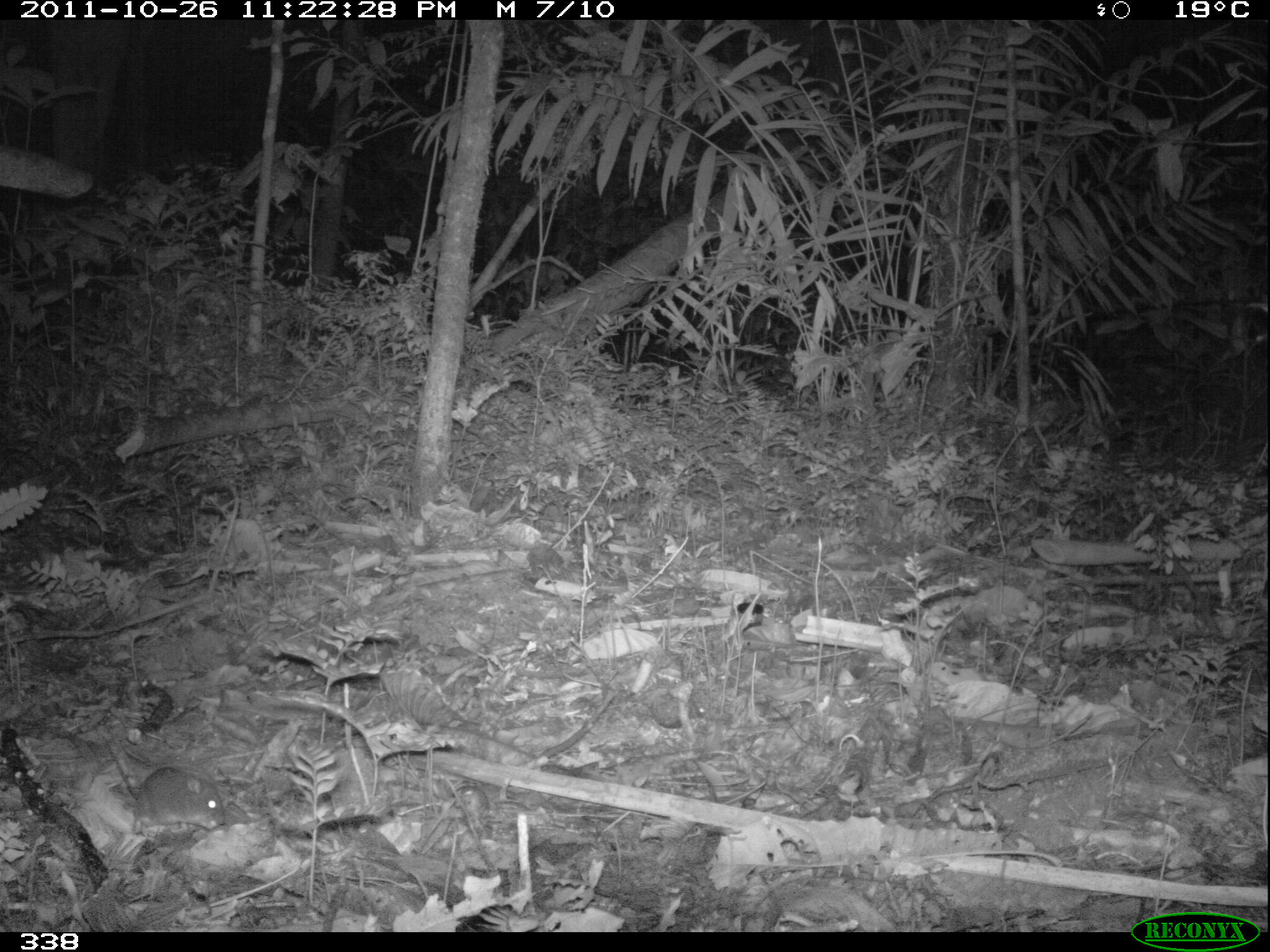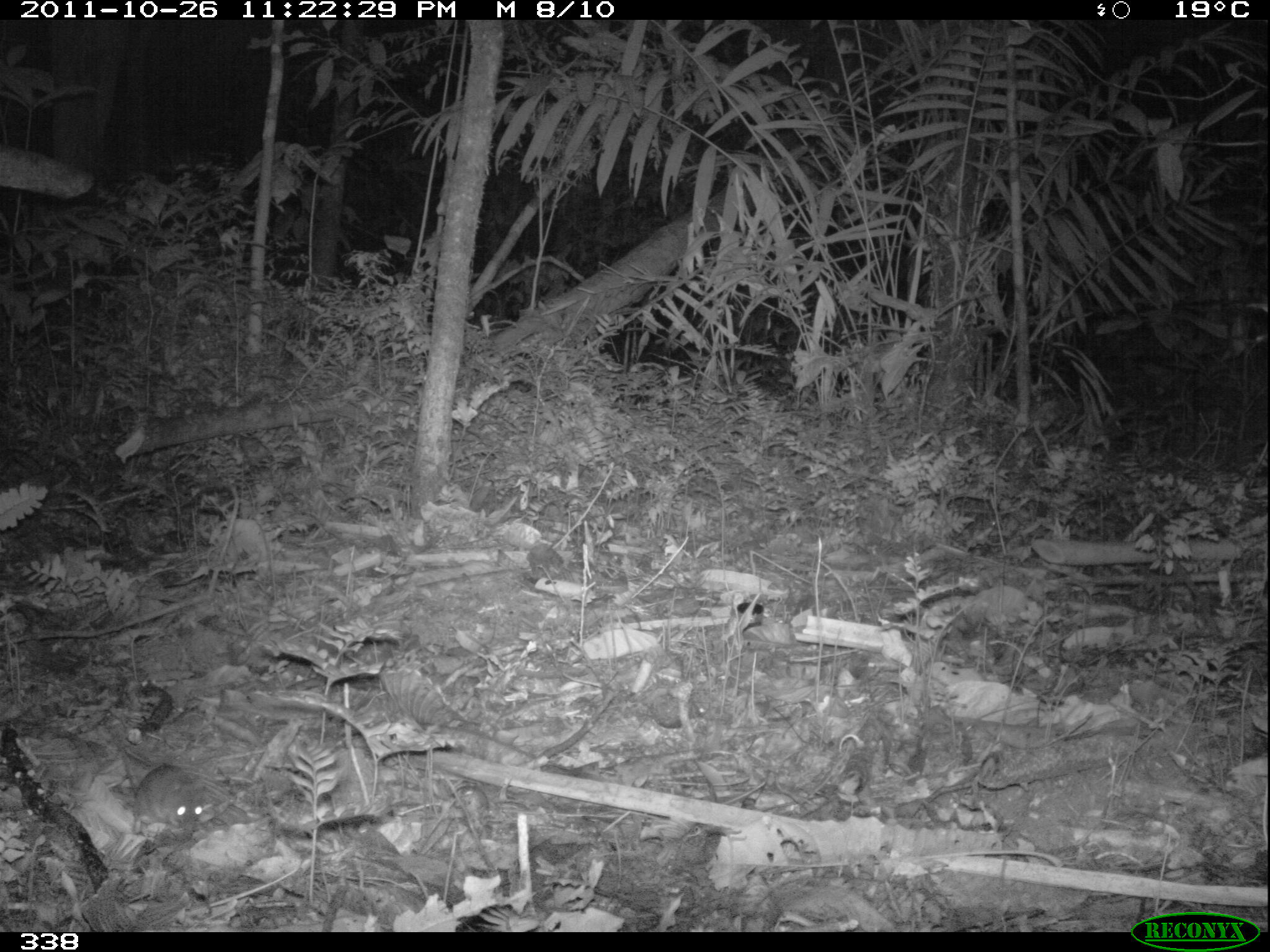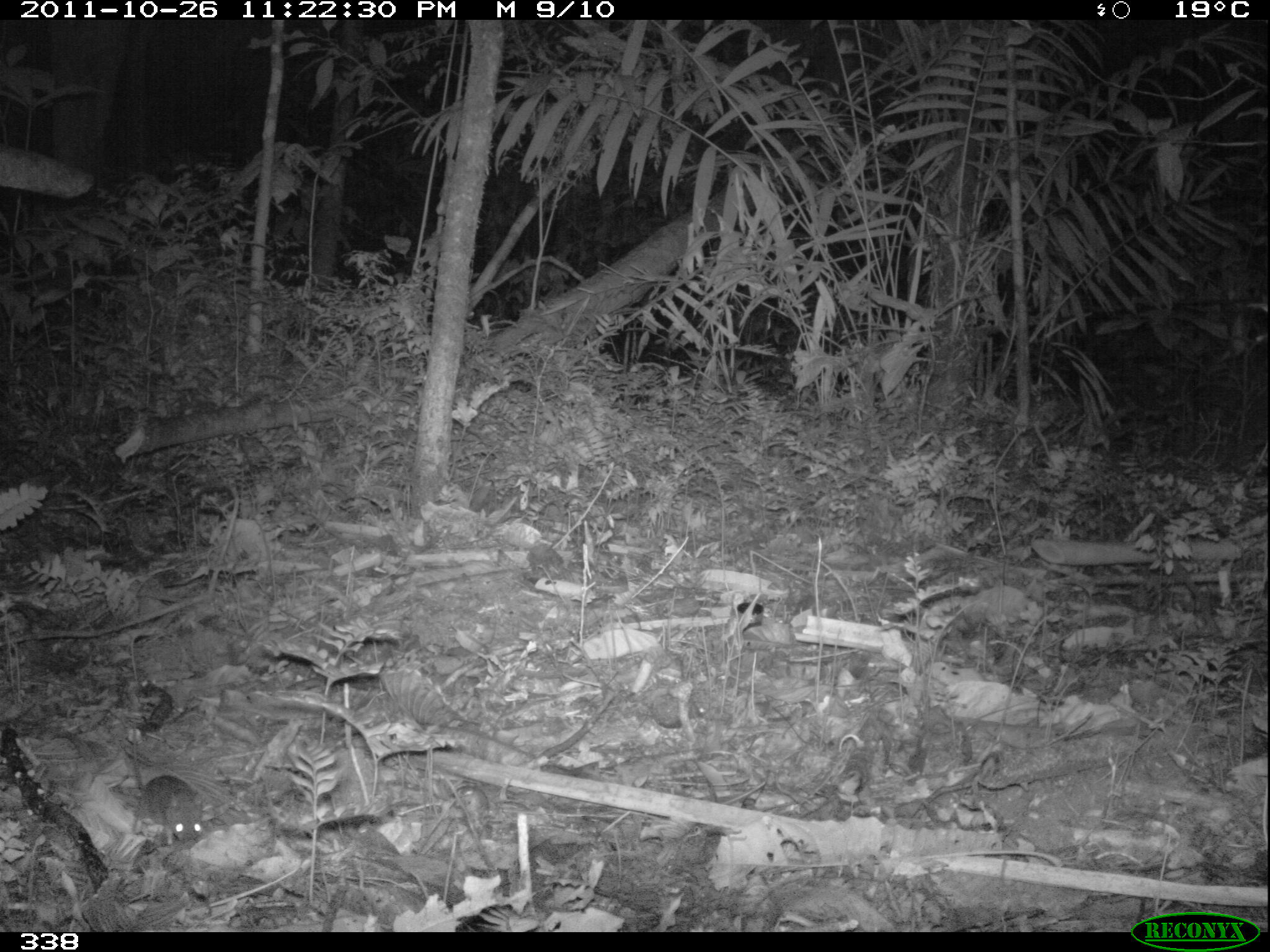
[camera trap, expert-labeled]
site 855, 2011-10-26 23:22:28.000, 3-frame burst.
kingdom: Animalia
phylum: Chordata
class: Mammalia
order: Rodentia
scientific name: Rodentia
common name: rodents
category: unknown rodent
Unknown rodent (rodents) (Rodentia).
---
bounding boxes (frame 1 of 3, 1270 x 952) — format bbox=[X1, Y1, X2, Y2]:
unknown rodent: bbox=[103, 737, 226, 833]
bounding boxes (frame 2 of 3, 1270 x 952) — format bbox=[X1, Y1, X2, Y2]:
unknown rodent: bbox=[115, 738, 205, 834]